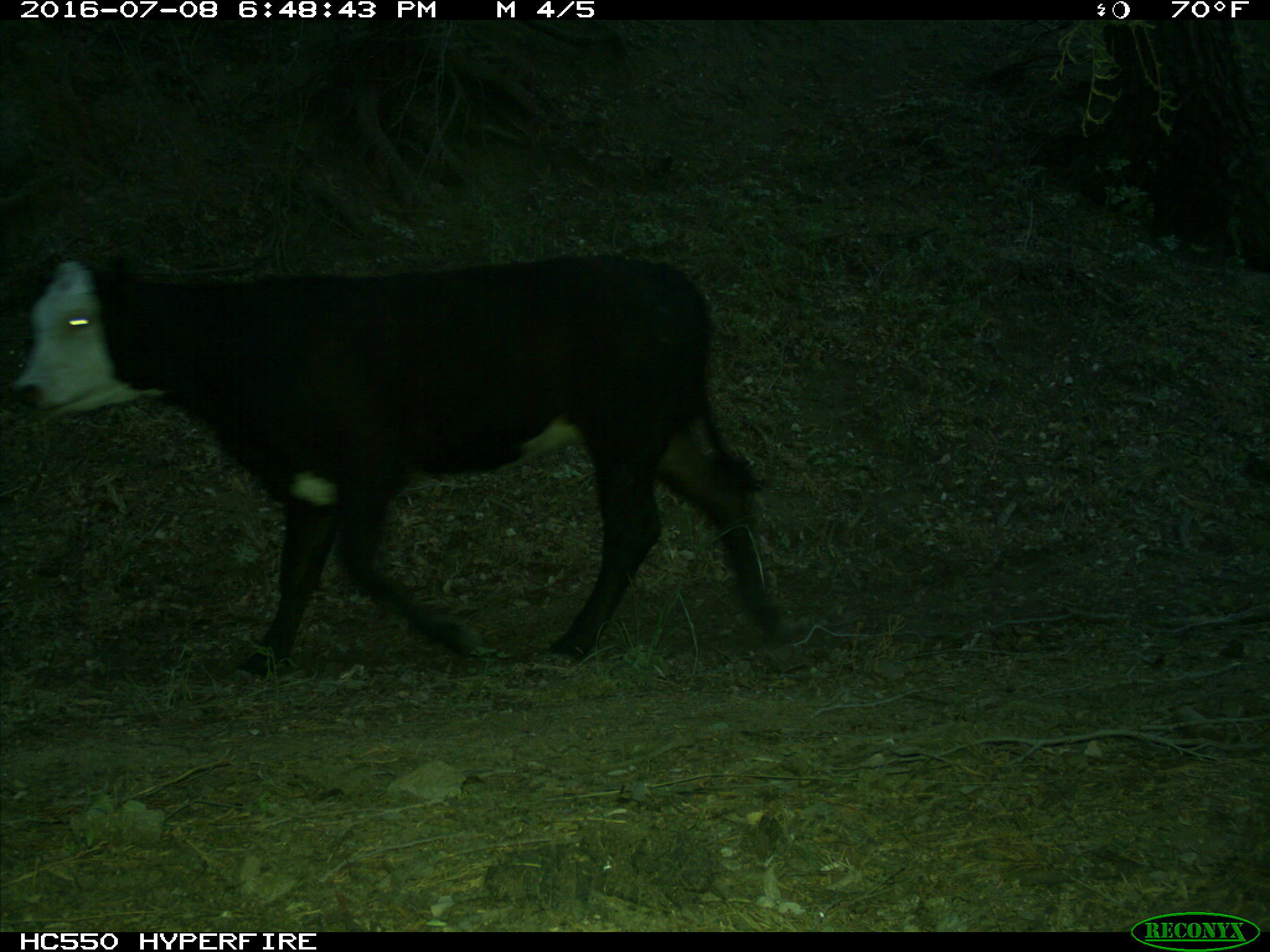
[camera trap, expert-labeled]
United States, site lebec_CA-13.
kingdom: Animalia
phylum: Chordata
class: Mammalia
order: Artiodactyla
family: Bovidae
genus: Bos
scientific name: Bos taurus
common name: domestic cow